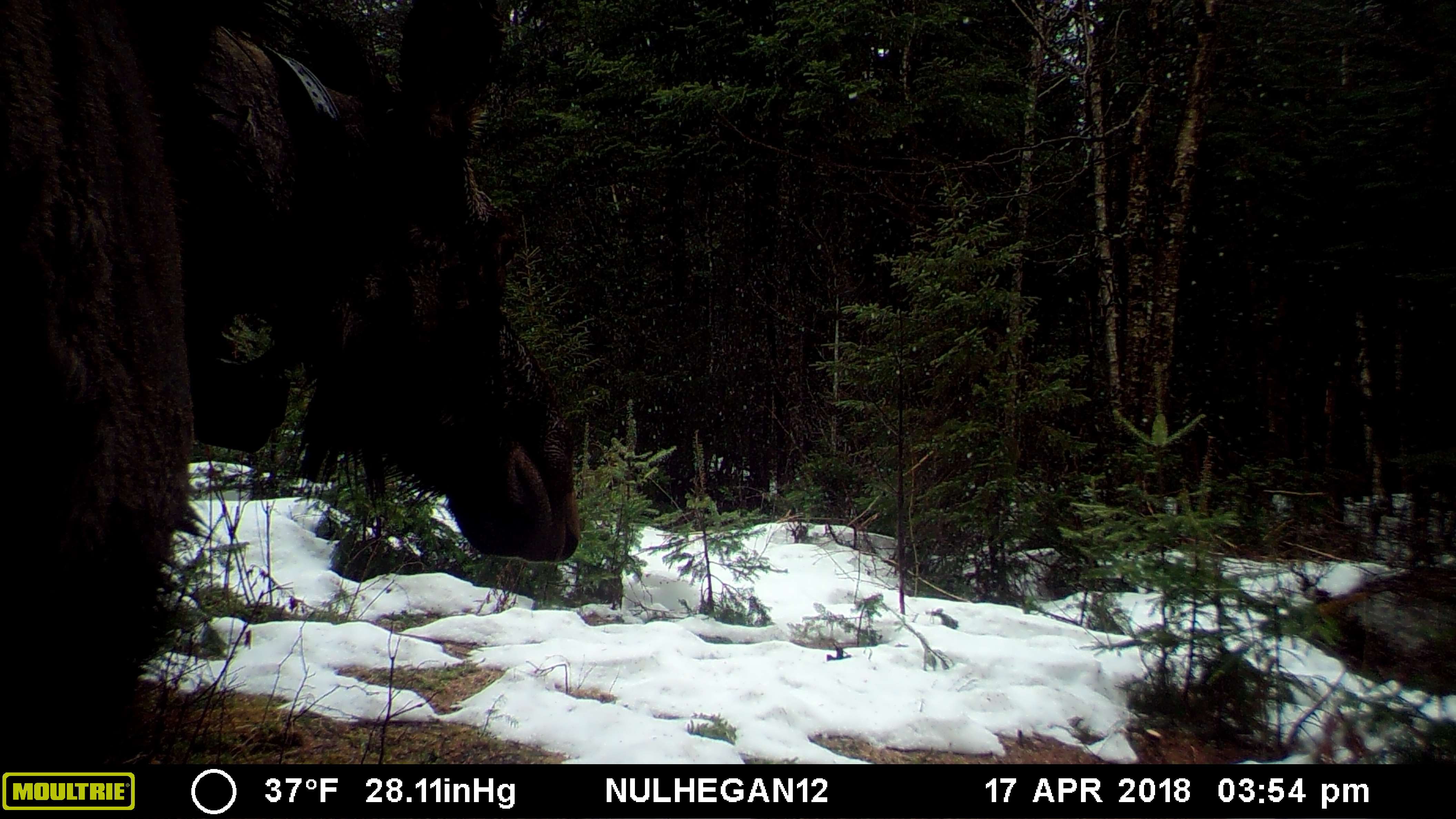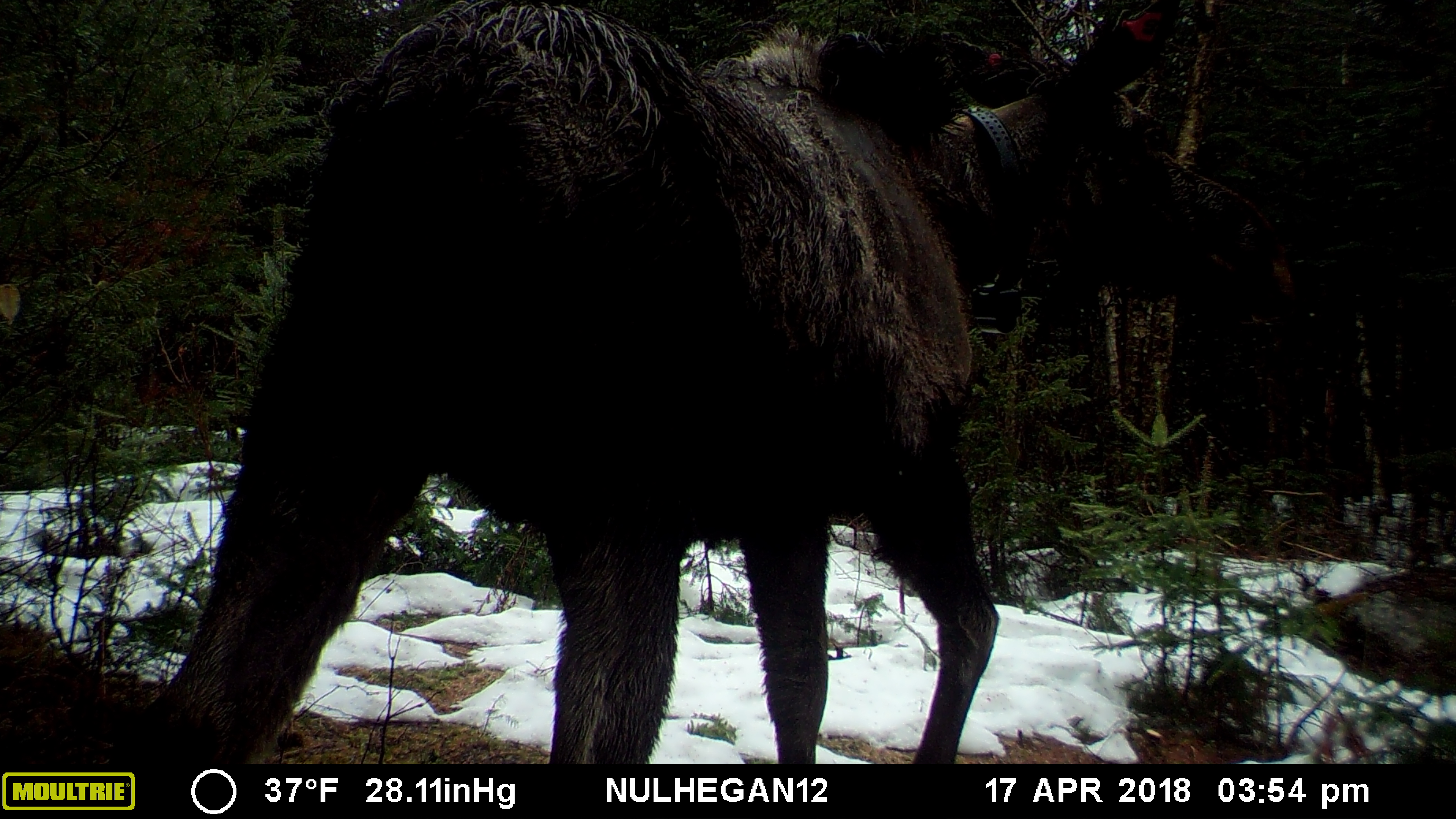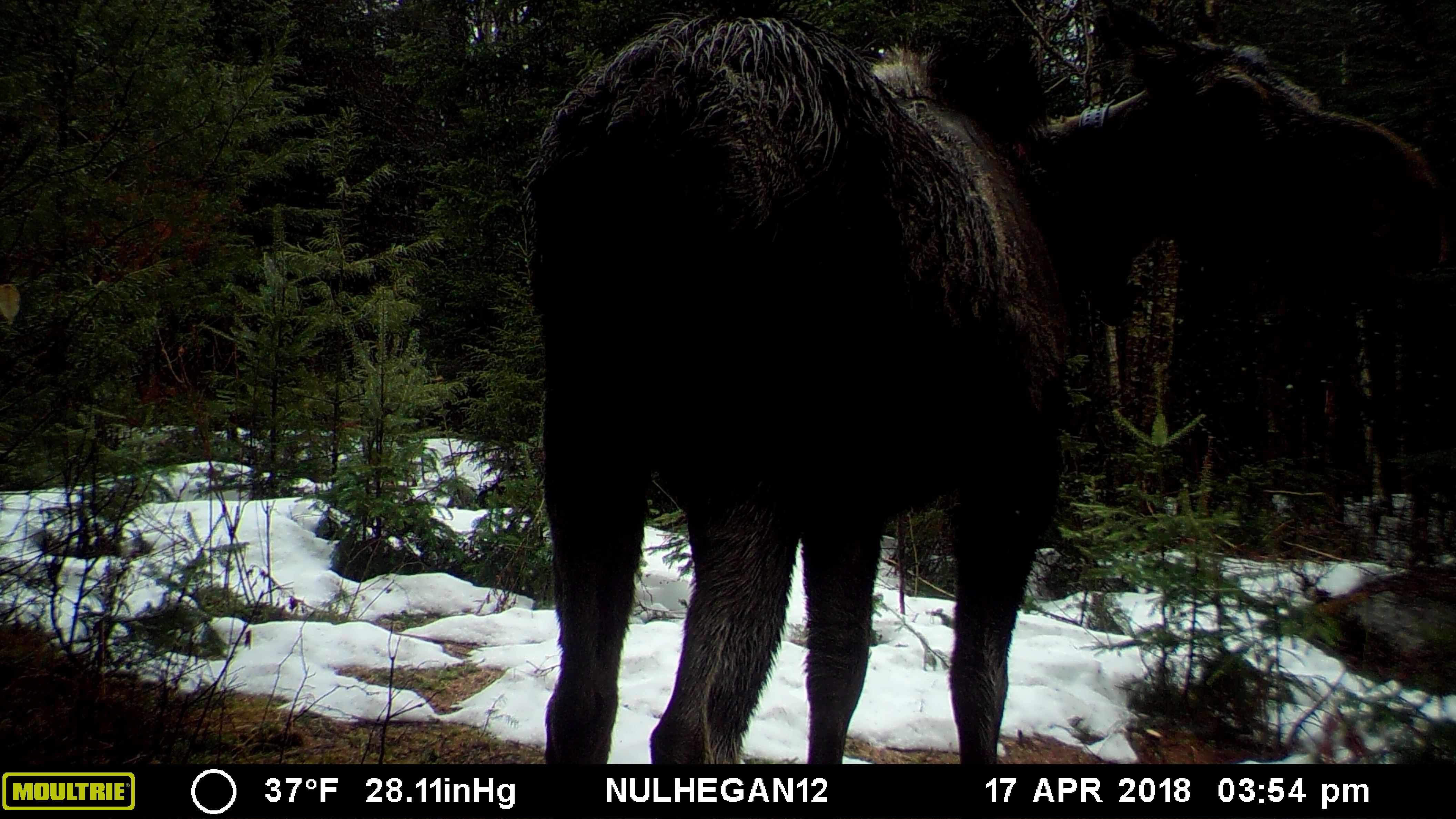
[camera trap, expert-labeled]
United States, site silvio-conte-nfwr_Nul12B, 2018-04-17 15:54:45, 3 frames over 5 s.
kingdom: Animalia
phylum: Chordata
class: Mammalia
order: Artiodactyla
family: Cervidae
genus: Alces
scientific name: Alces alces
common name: moose